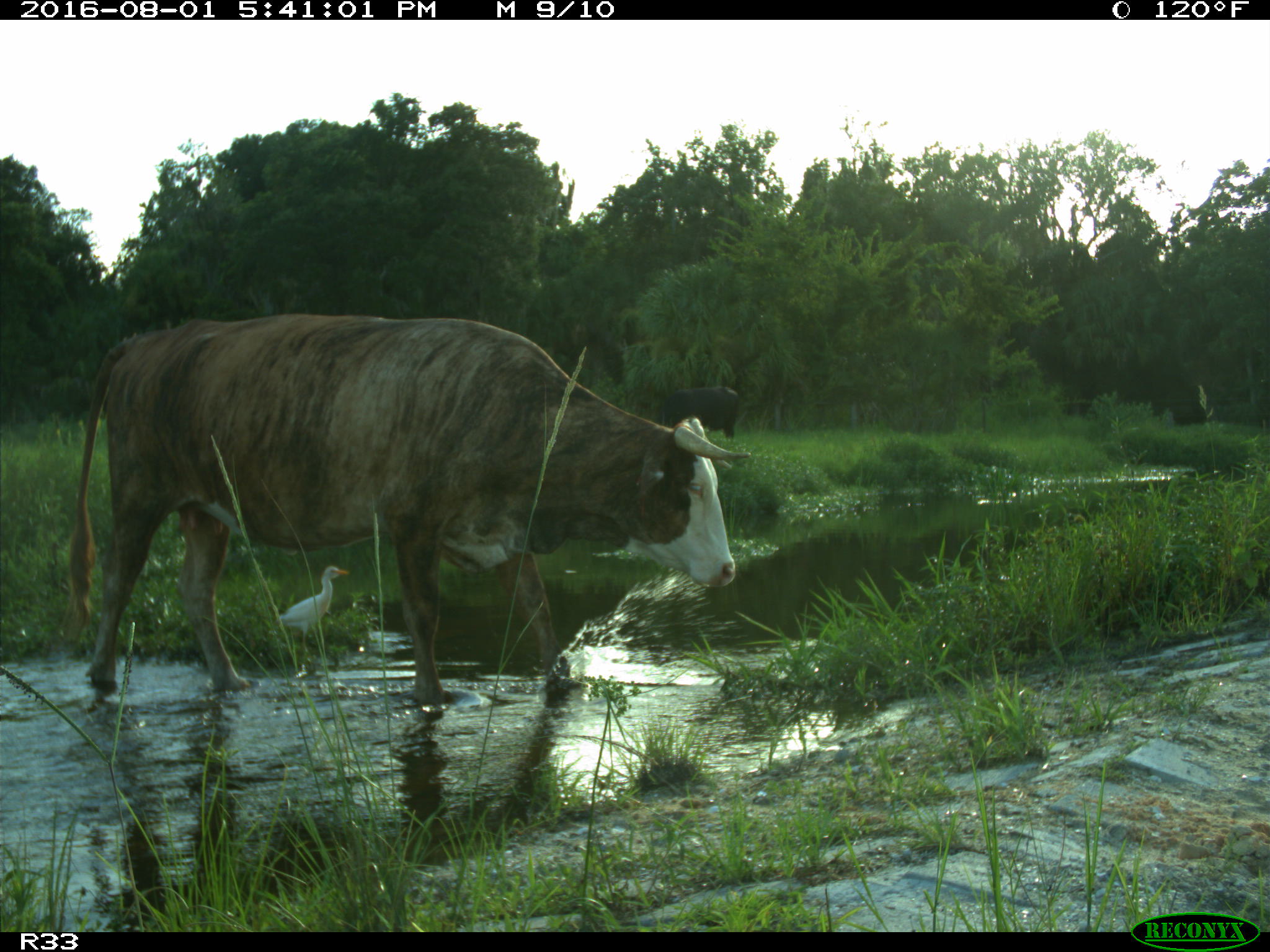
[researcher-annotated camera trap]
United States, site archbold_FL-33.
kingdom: Animalia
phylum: Chordata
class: Mammalia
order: Artiodactyla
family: Bovidae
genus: Bos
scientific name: Bos taurus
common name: domestic cow